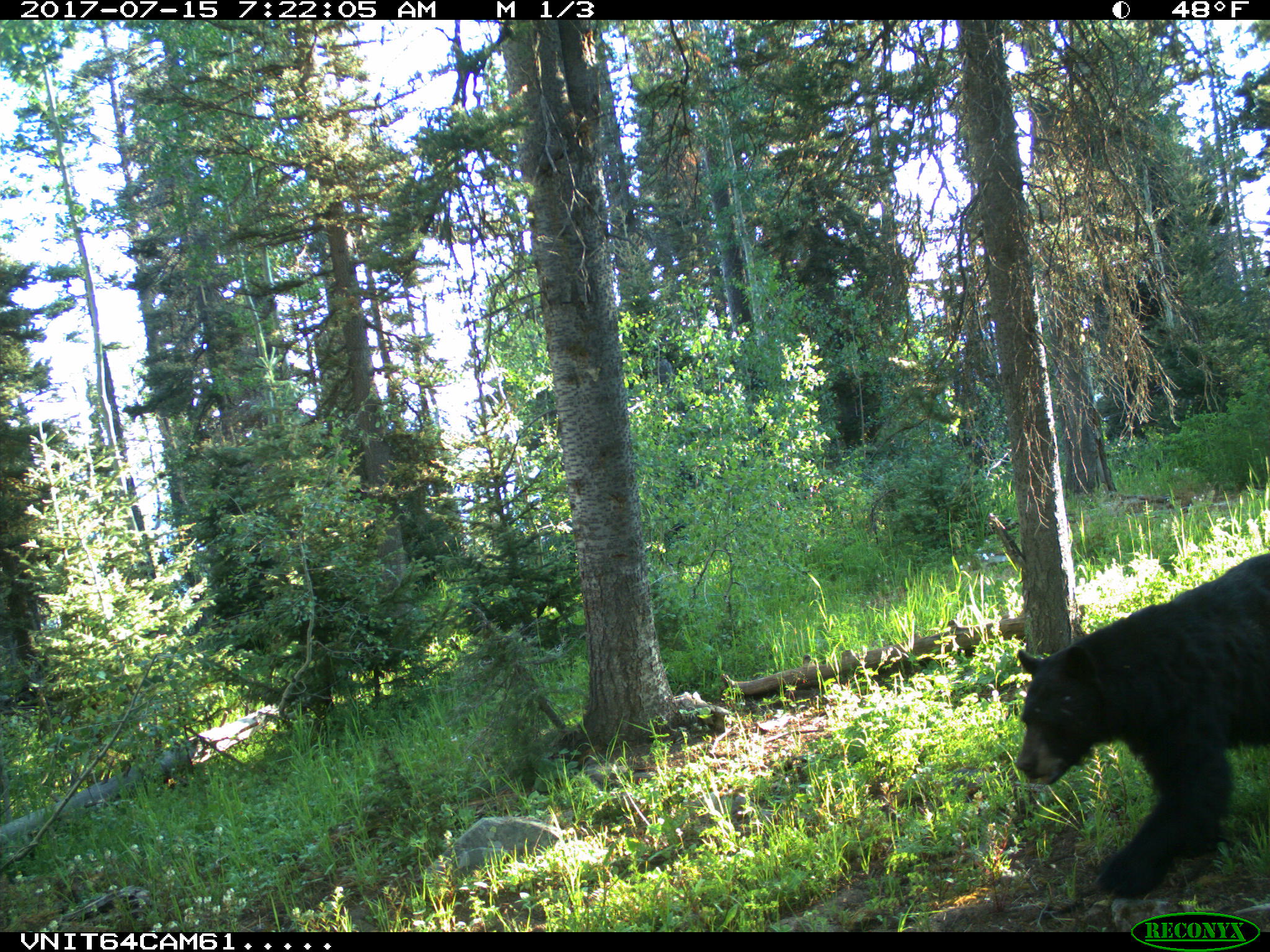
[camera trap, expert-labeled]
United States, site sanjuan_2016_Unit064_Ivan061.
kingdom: Animalia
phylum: Chordata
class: Mammalia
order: Carnivora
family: Ursidae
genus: Ursus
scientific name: Ursus americanus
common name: american black bear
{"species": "Ursus americanus (american black bear)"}